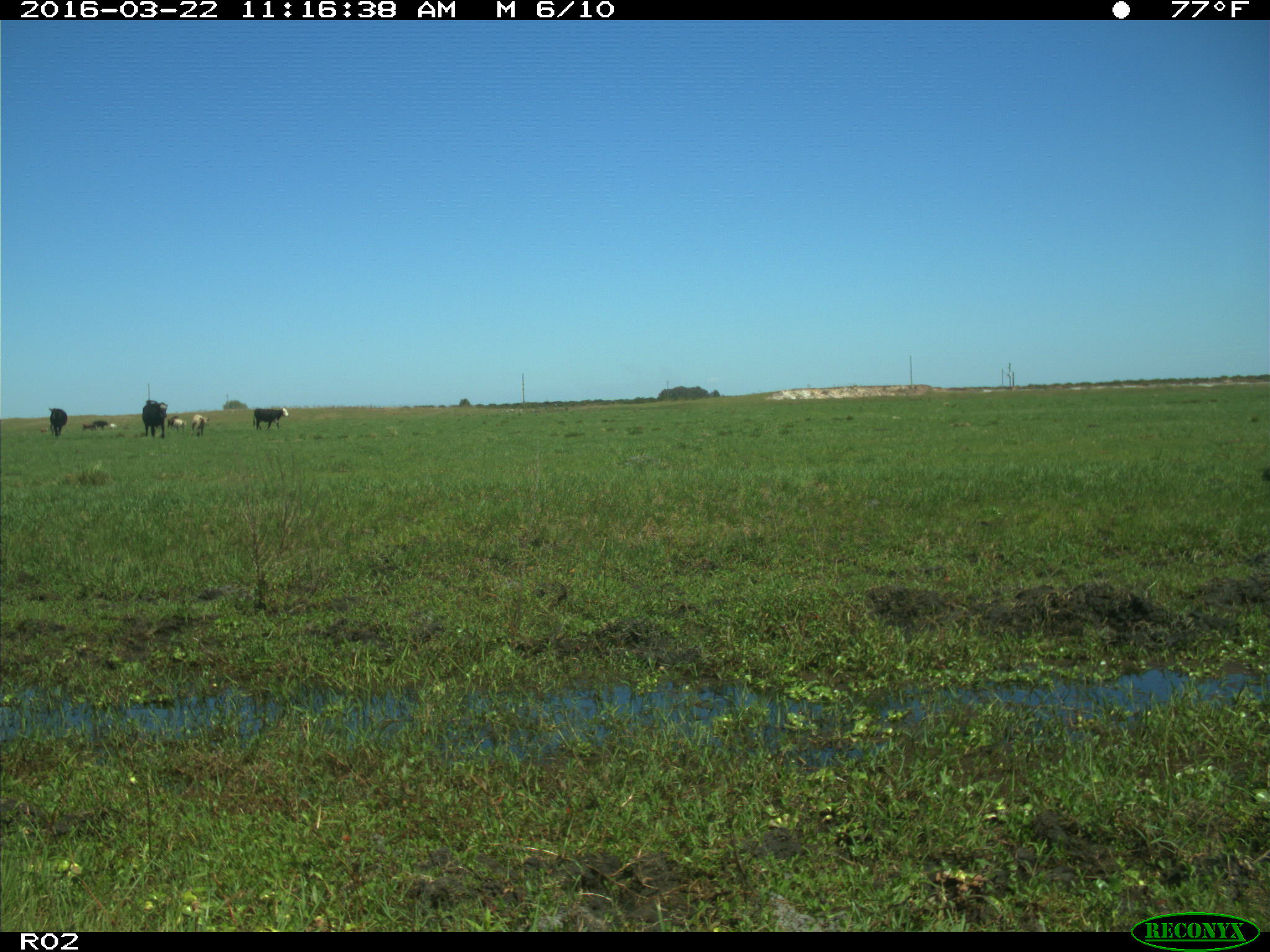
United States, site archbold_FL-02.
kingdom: Animalia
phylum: Chordata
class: Mammalia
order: Artiodactyla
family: Bovidae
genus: Bos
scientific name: Bos taurus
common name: domestic cow